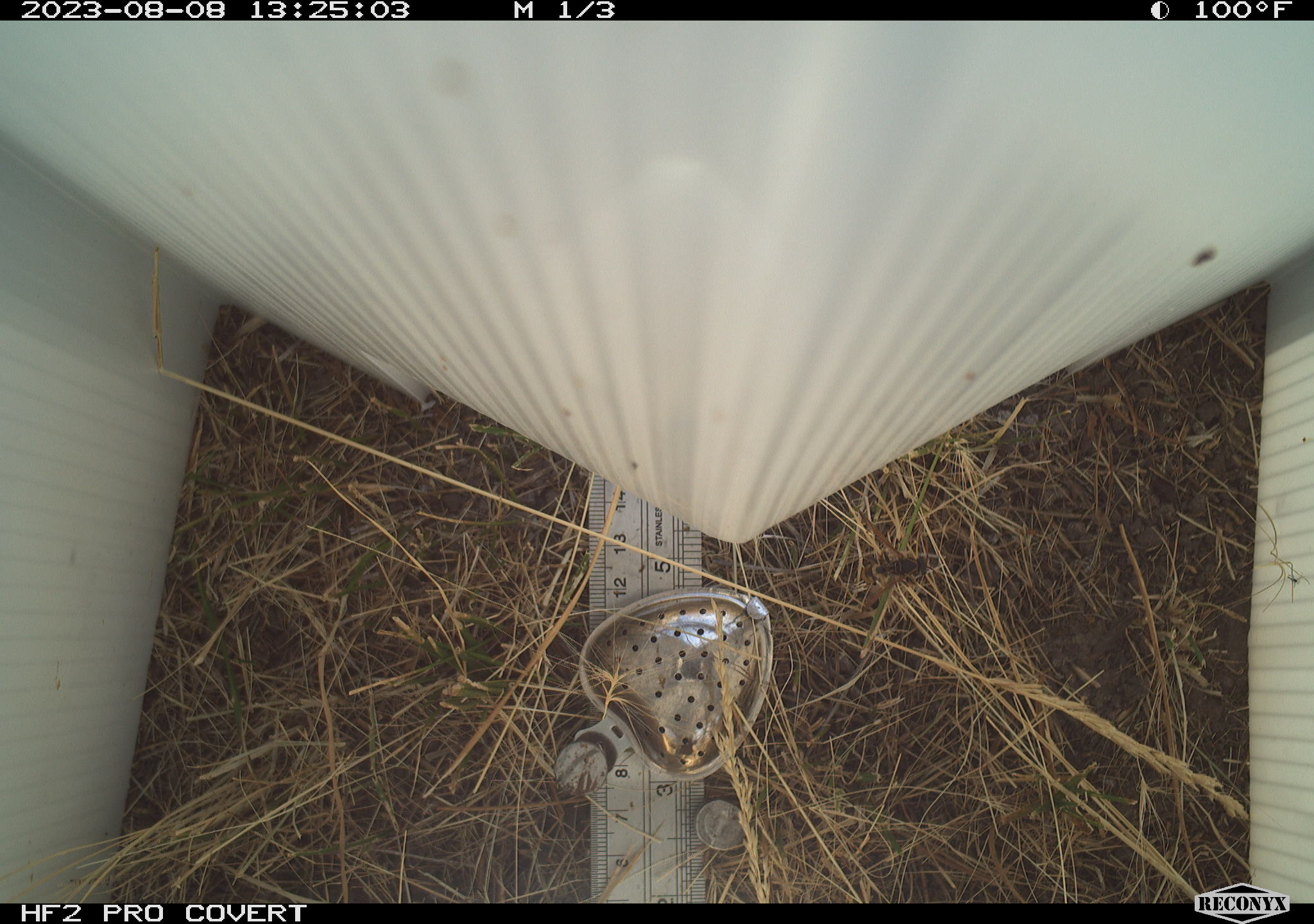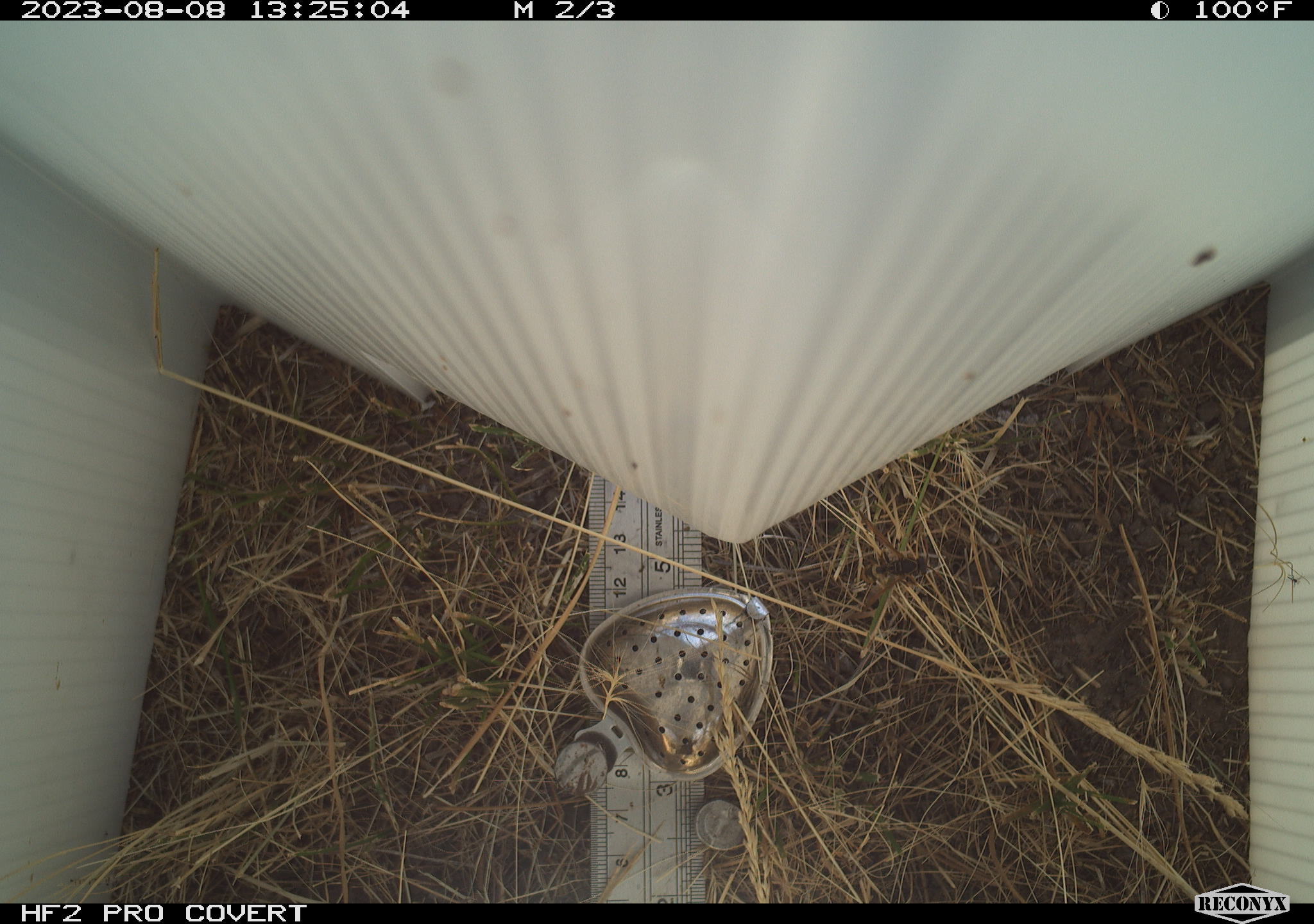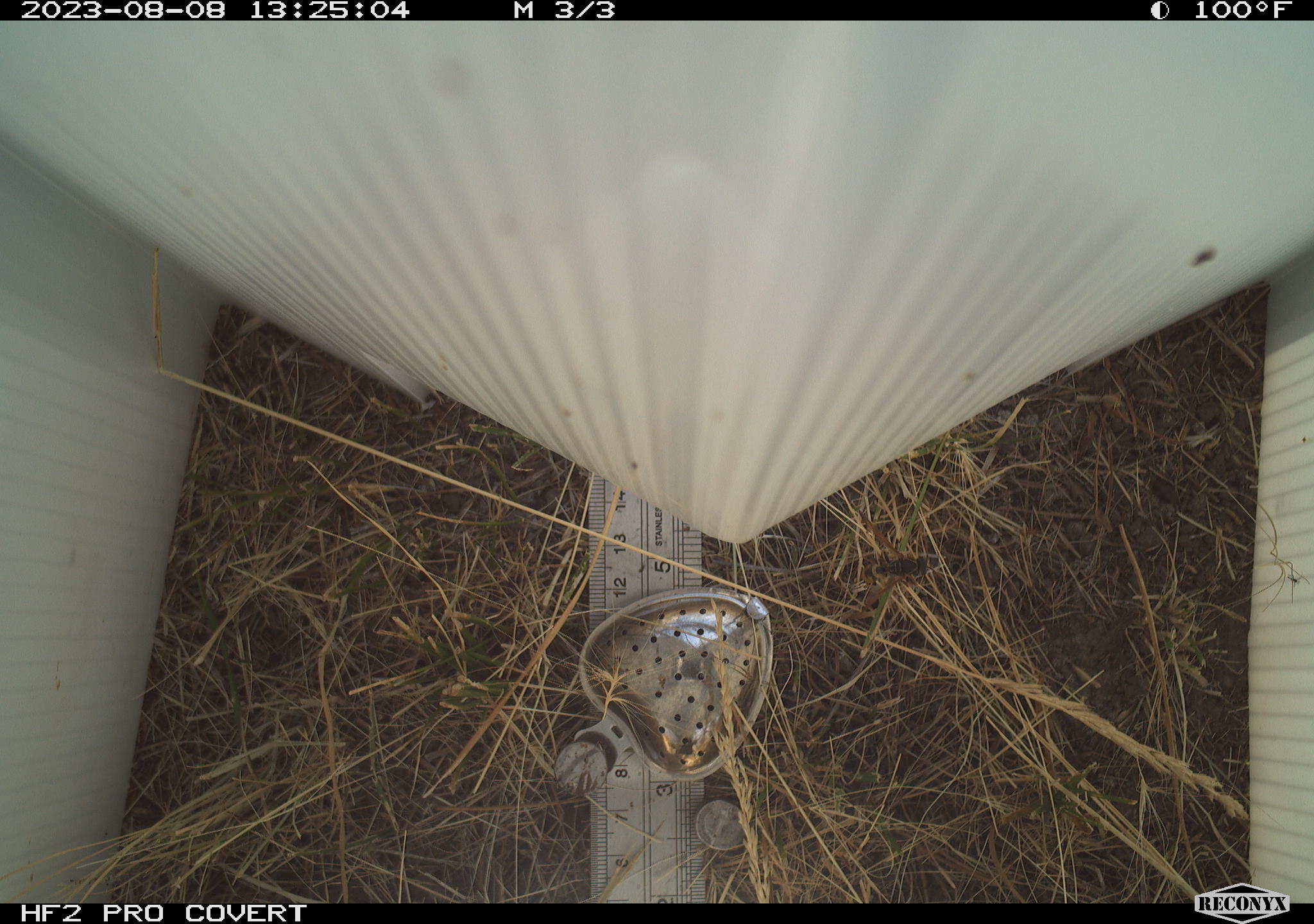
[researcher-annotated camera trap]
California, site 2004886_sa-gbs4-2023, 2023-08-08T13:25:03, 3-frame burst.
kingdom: Animalia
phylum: Arthropoda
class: Insecta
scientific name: Insecta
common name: insect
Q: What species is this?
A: Insect (Insecta).